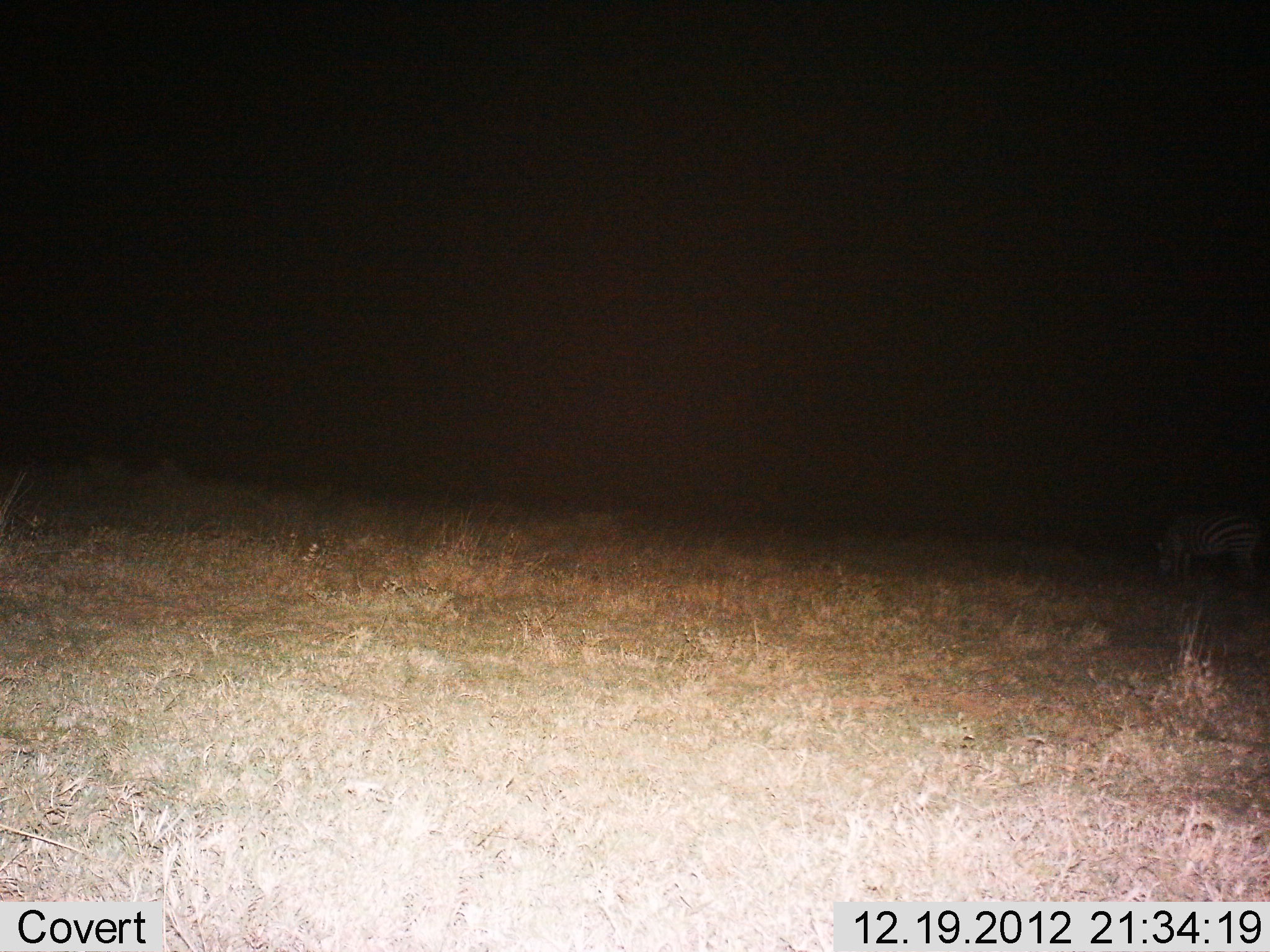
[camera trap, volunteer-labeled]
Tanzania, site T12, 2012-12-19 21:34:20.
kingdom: Animalia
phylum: Chordata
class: Mammalia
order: Perissodactyla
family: Equidae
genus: Equus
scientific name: Equus quagga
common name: plains zebra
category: zebra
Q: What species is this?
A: Zebra (plains zebra) (Equus quagga).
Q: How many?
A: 1.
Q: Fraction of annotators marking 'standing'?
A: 0%.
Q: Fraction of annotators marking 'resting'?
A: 0%.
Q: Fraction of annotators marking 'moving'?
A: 0%.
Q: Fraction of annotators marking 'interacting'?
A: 0%.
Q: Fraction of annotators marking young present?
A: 0%.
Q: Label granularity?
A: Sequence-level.